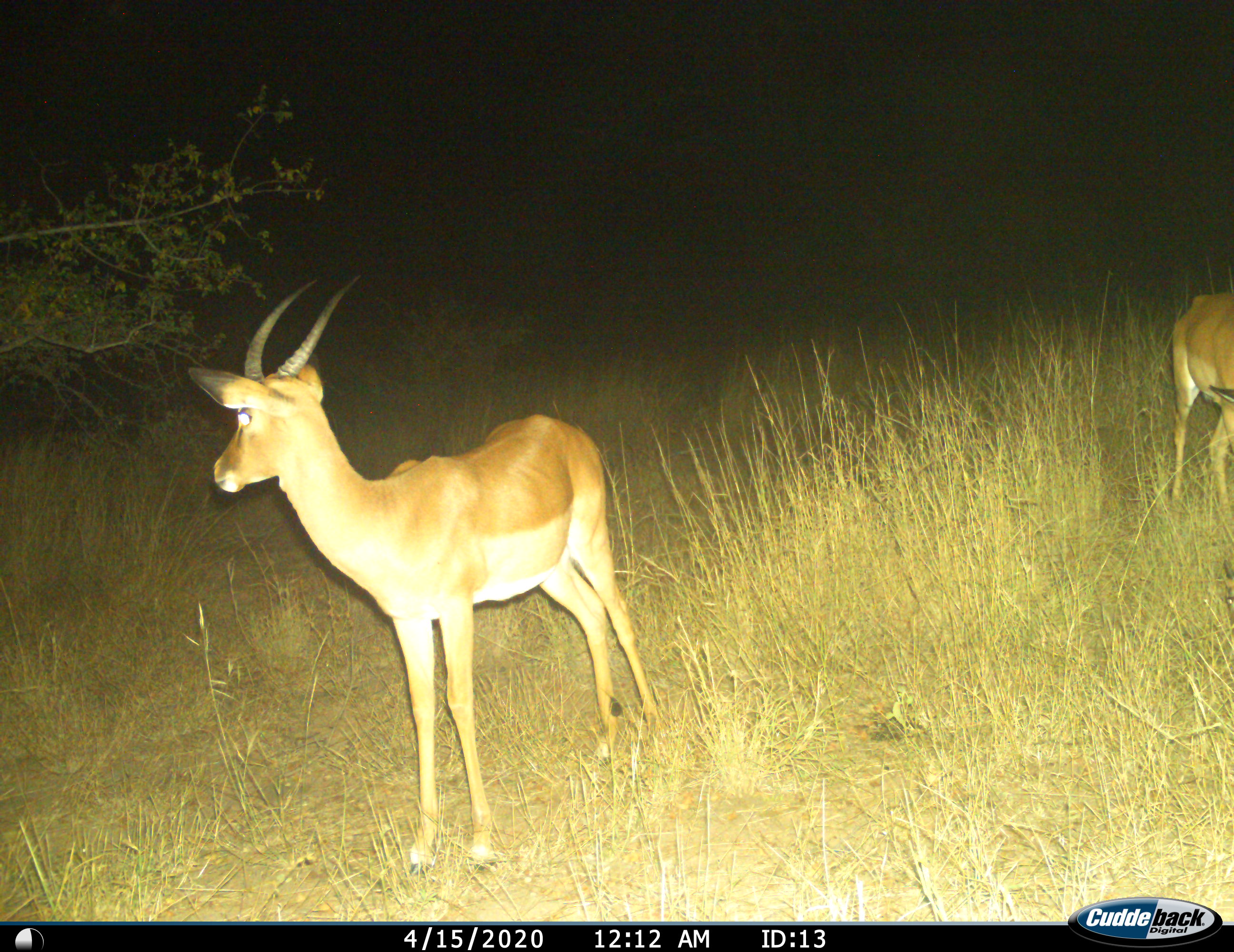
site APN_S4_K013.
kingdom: Animalia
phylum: Chordata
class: Mammalia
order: Artiodactyla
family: Bovidae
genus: Aepyceros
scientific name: Aepyceros melampus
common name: impala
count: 2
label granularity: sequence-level